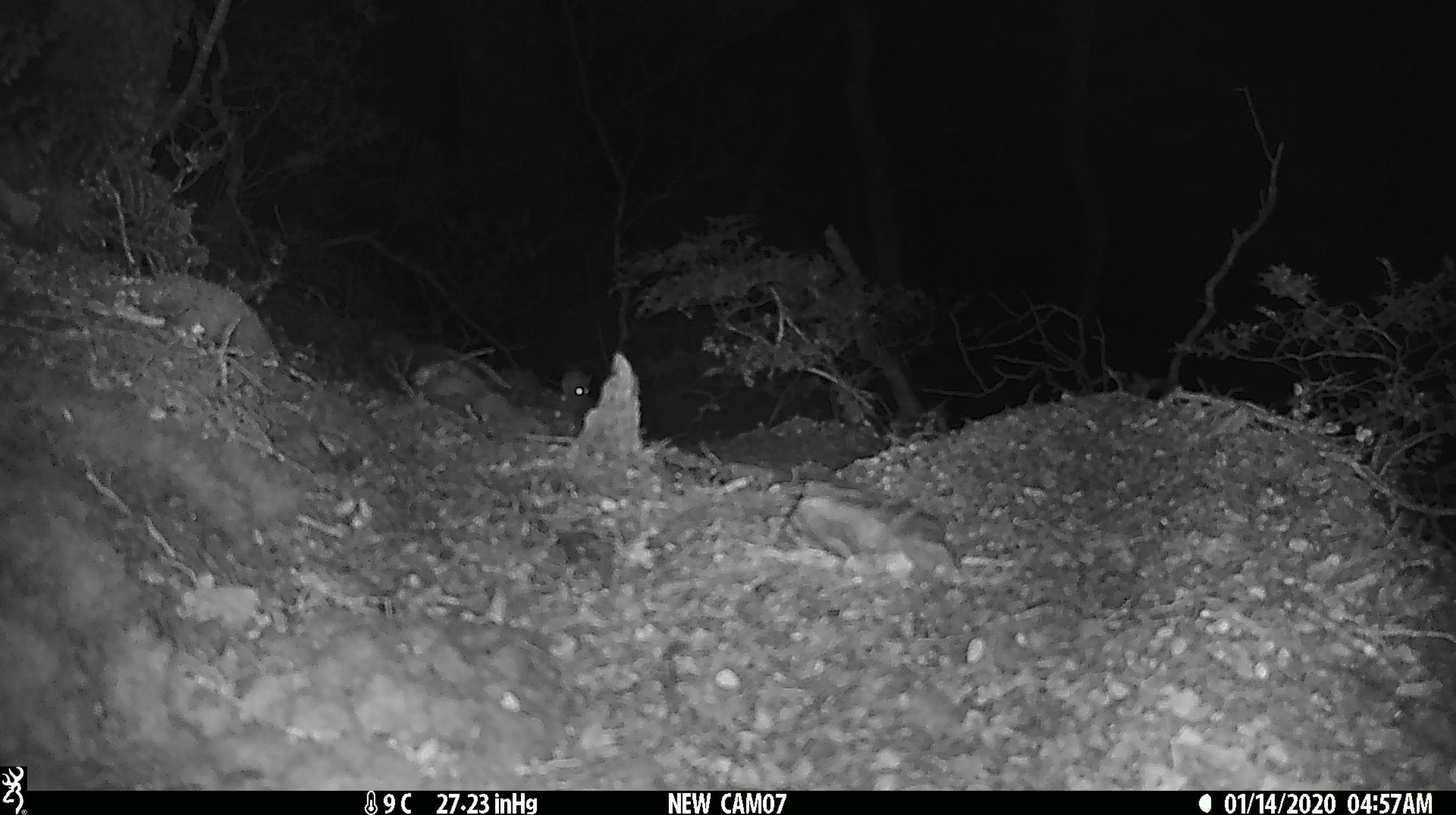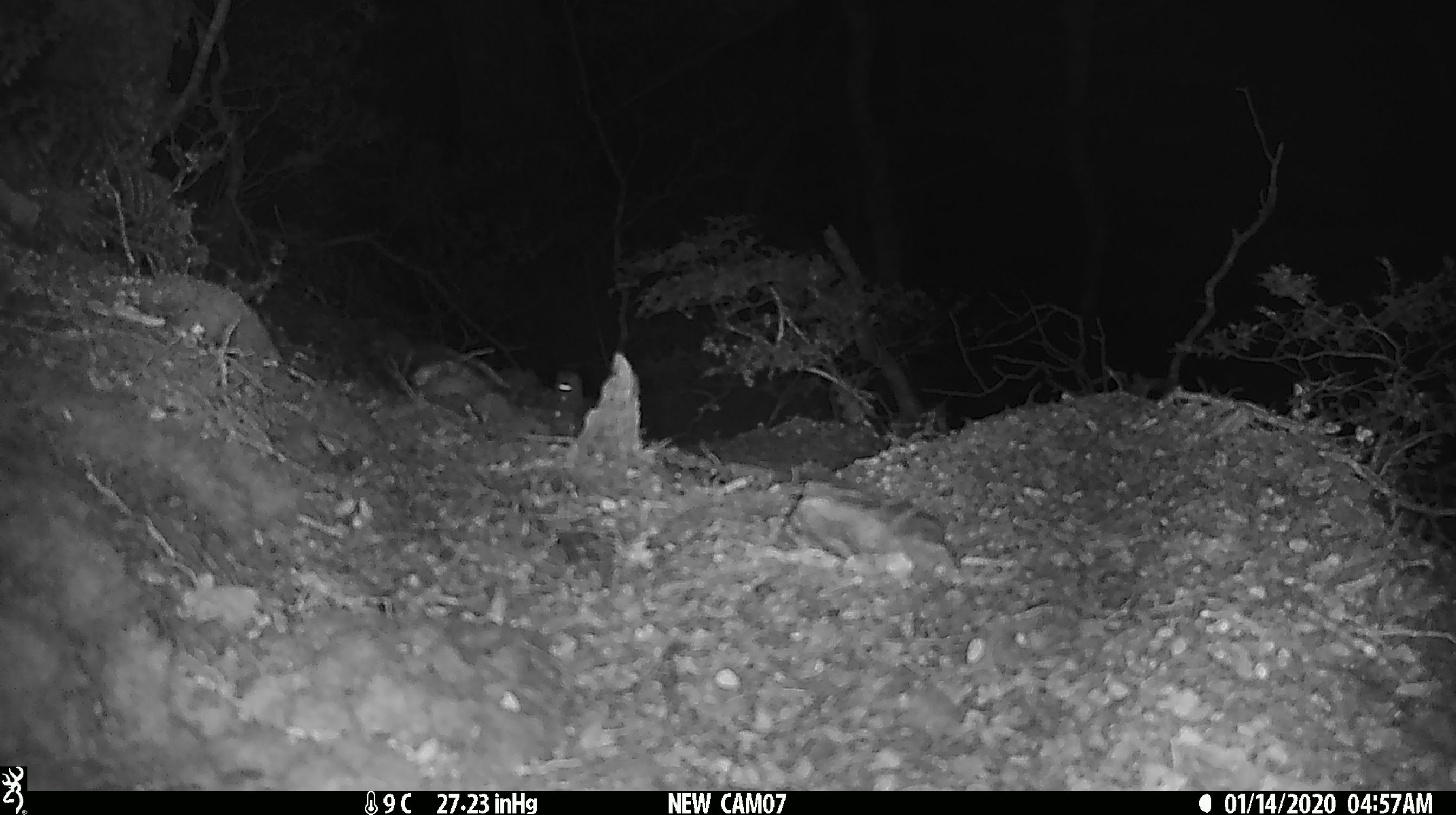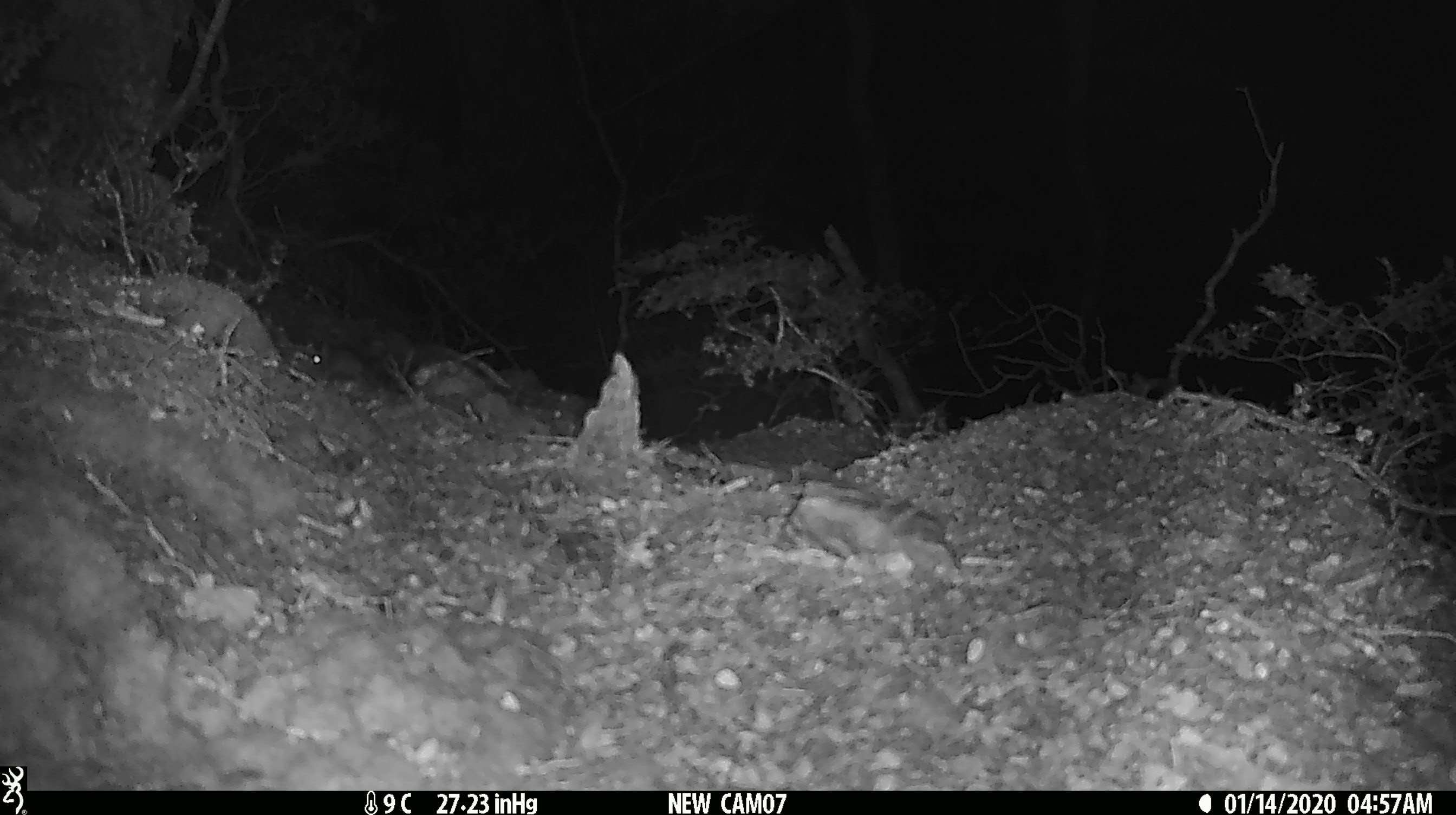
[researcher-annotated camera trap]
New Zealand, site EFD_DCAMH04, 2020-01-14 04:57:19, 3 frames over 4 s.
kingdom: Animalia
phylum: Chordata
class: Mammalia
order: Rodentia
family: Muridae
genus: Mus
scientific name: Mus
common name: mouse